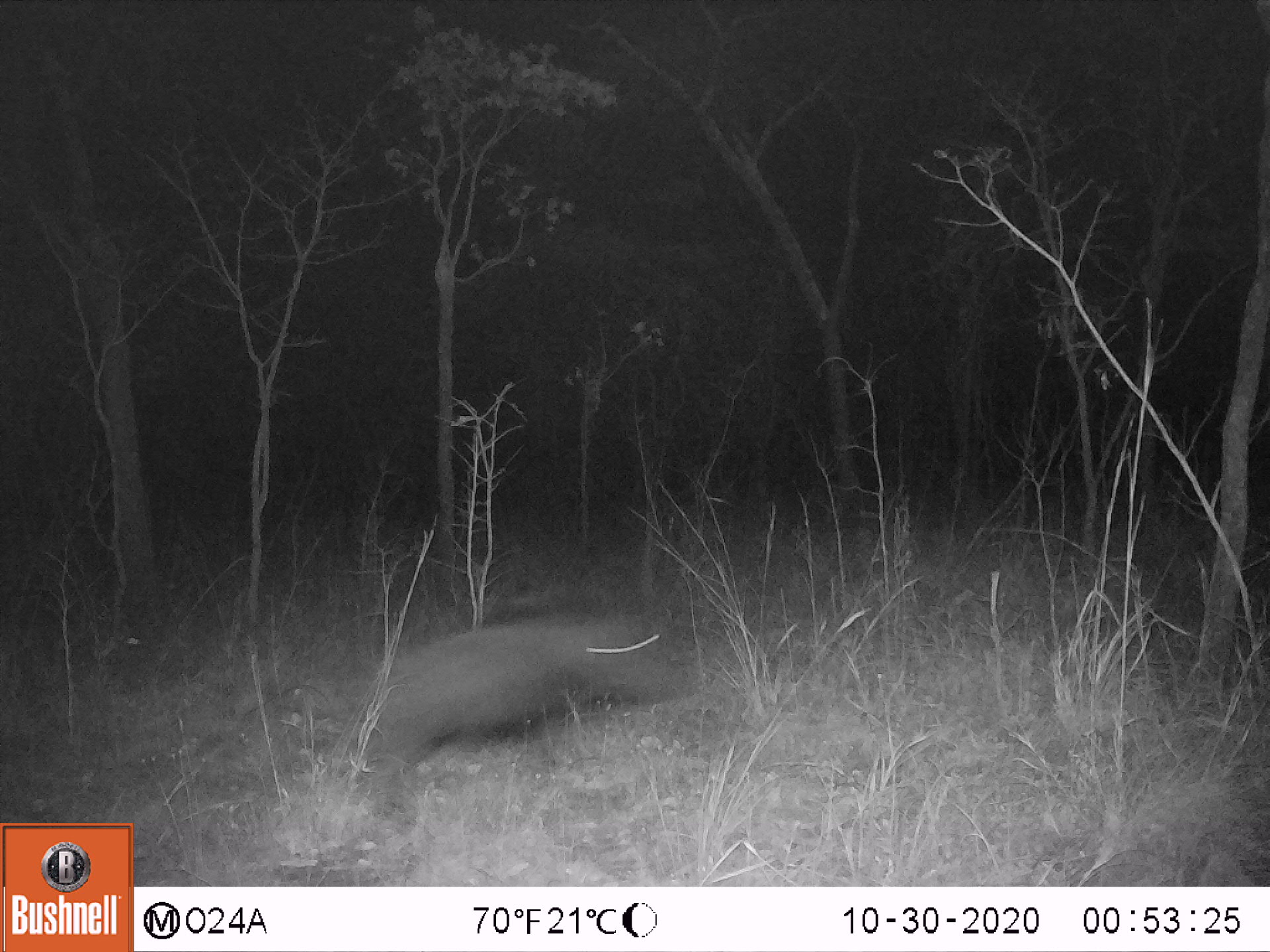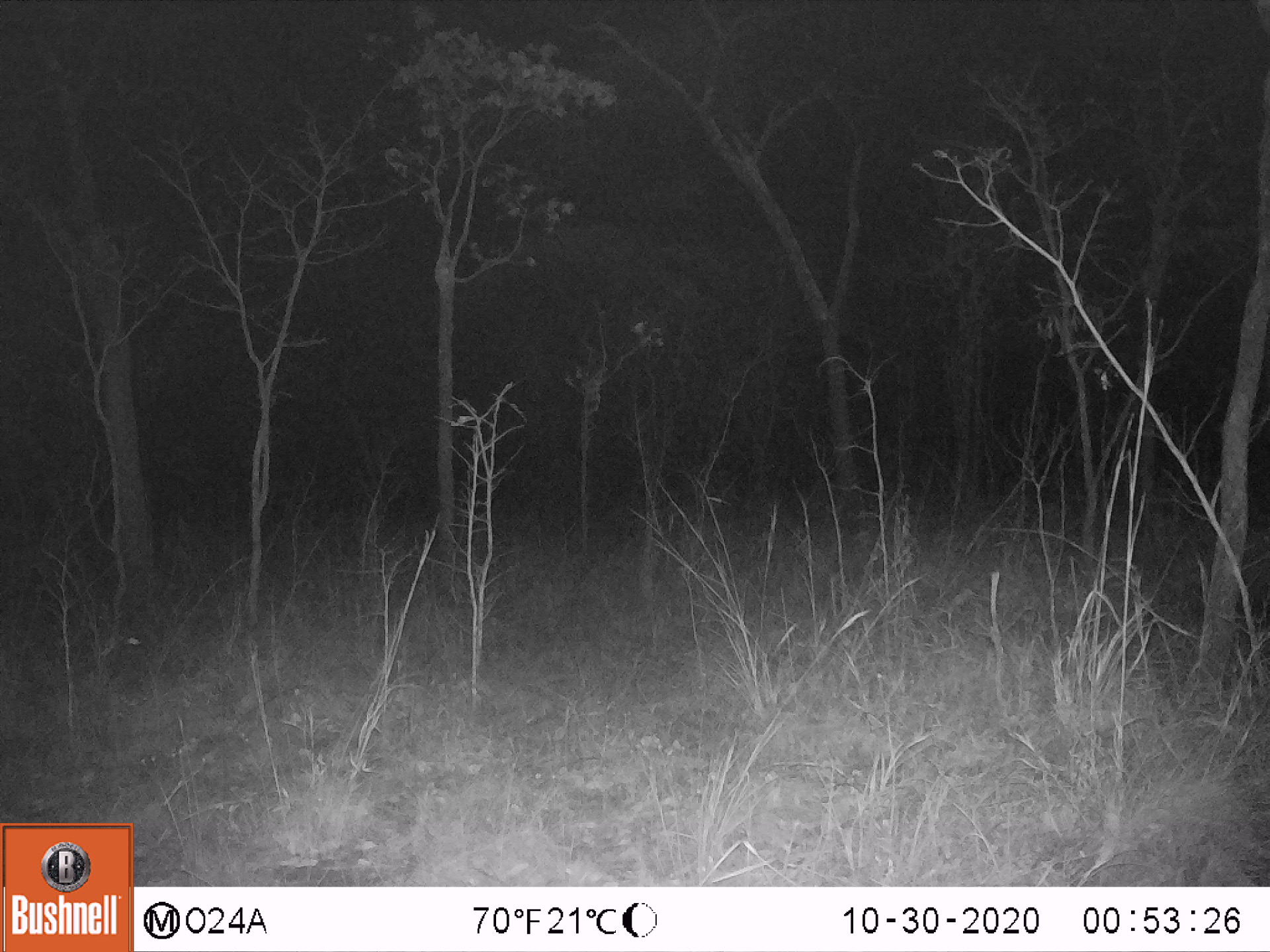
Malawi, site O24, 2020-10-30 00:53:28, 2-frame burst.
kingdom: Animalia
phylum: Chordata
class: Mammalia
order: Artiodactyla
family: Suidae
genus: Potamochoerus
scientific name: Potamochoerus larvatus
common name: bushpig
Bushpig (Potamochoerus larvatus), count 1.